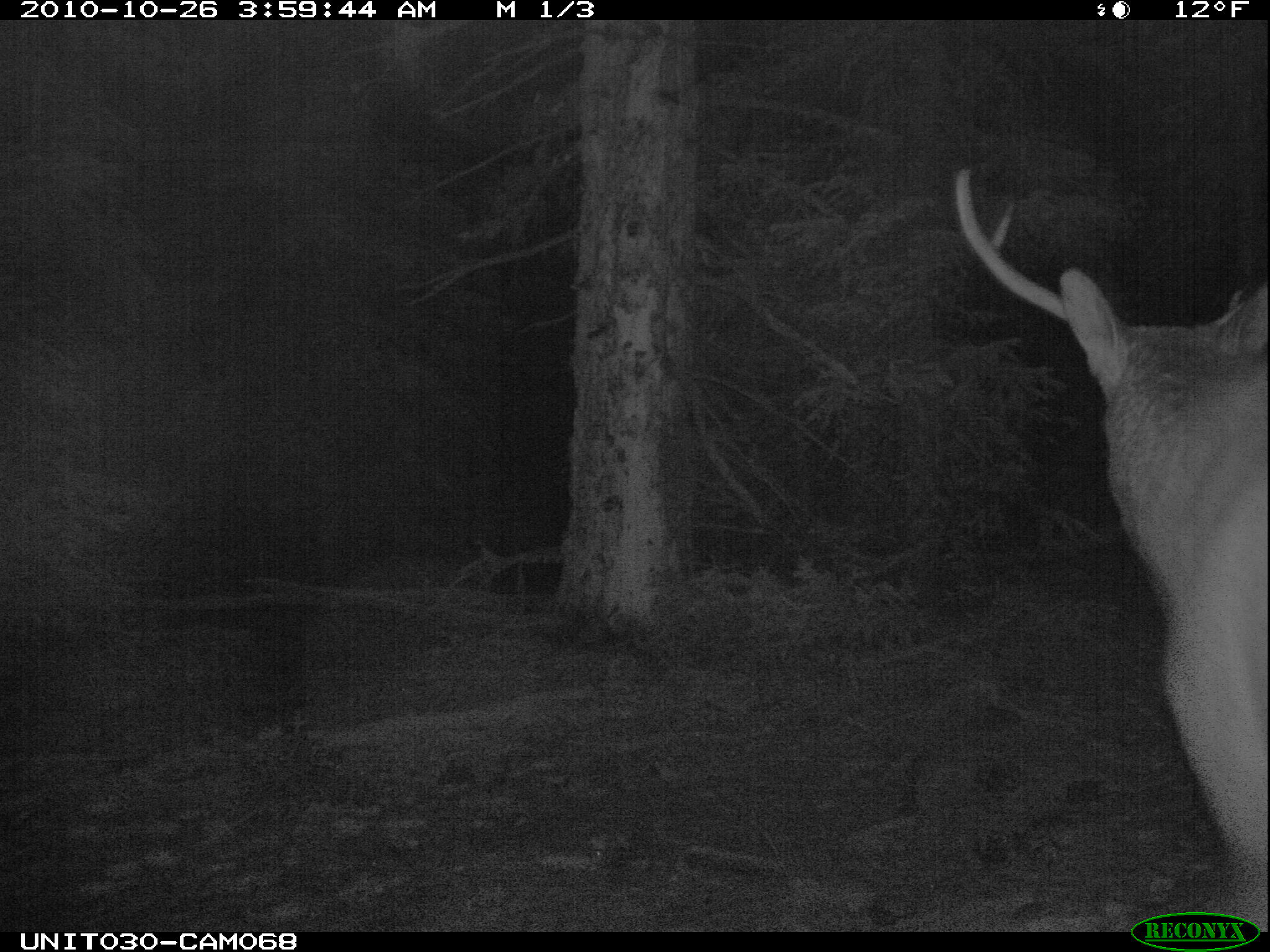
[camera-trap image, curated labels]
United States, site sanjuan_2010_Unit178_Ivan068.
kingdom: Animalia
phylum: Chordata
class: Mammalia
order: Artiodactyla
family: Cervidae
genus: Cervus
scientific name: Cervus elaphus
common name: red deer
Cervus elaphus (red deer).